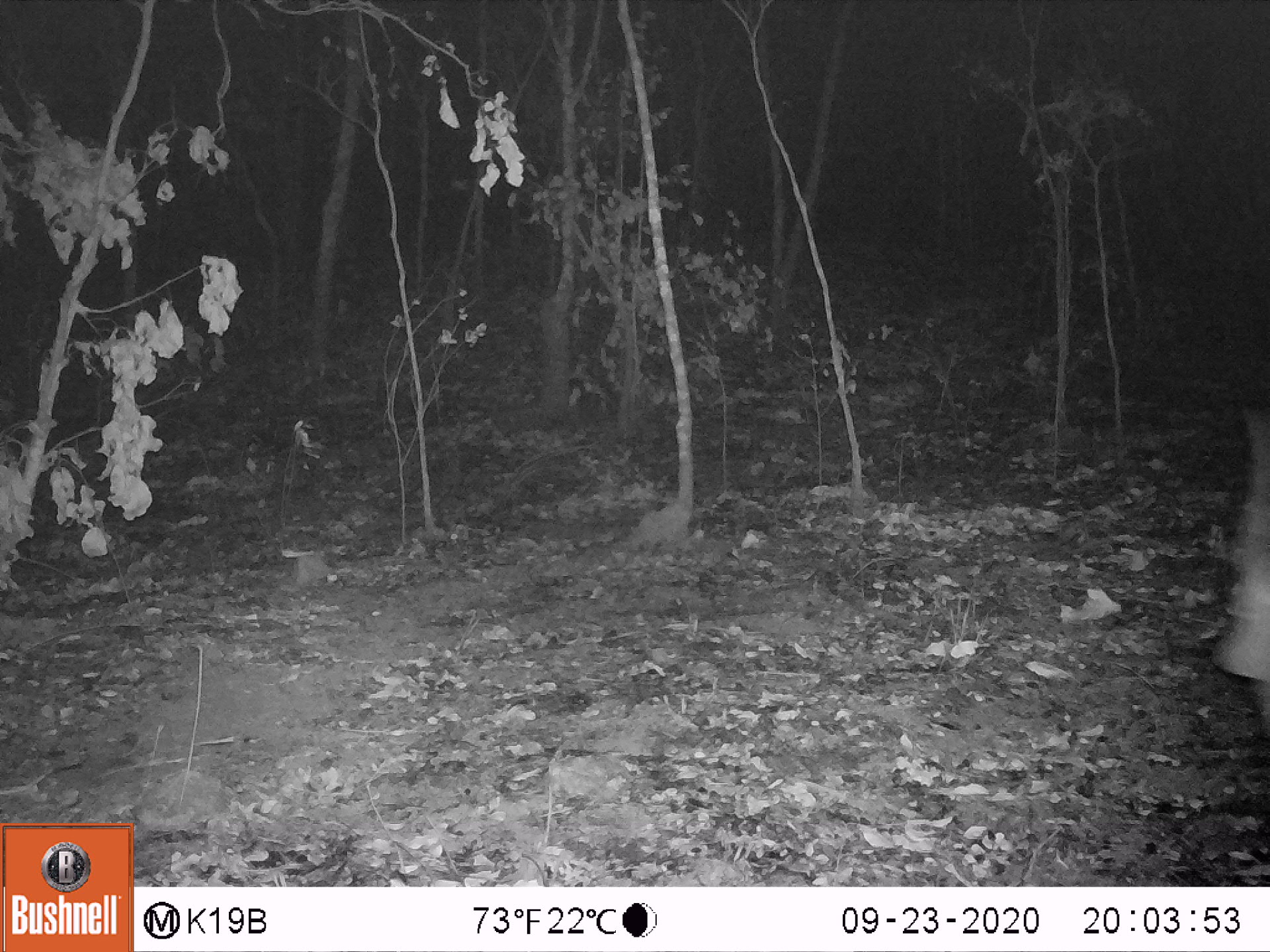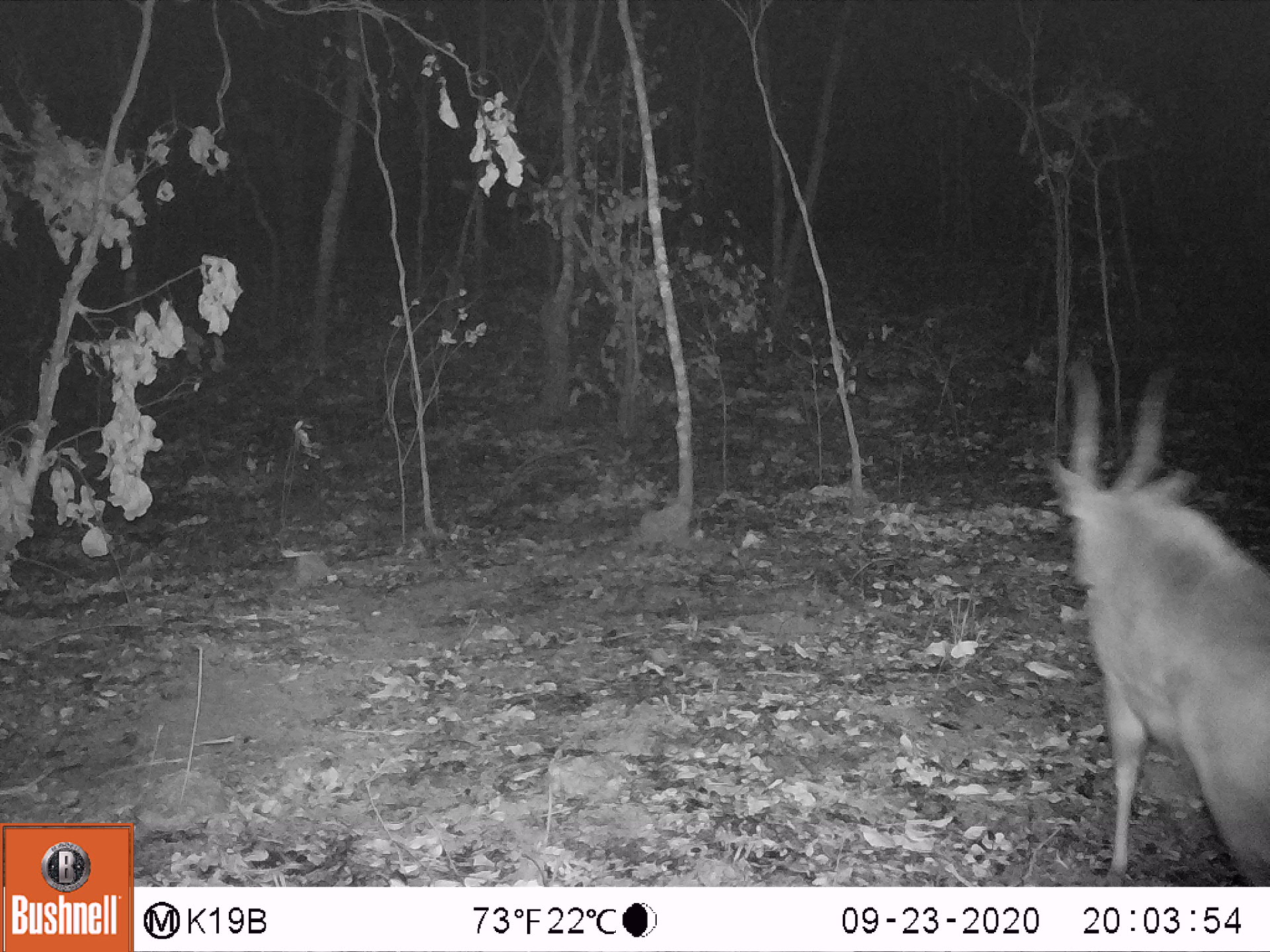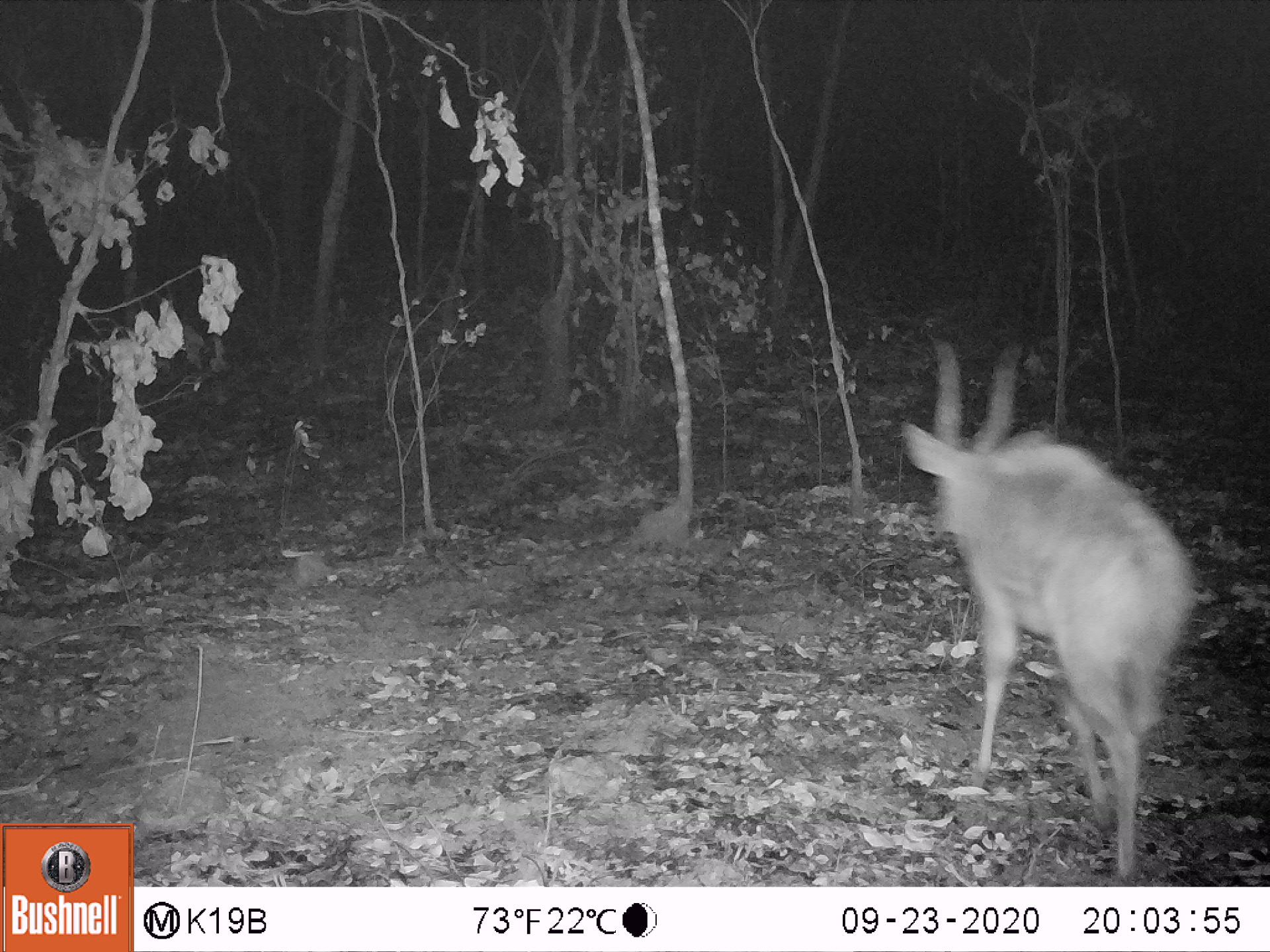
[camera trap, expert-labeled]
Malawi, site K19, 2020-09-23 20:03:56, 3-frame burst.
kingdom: Animalia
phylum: Chordata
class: Mammalia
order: Artiodactyla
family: Bovidae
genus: Tragelaphus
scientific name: Tragelaphus sylvaticus sylvaticus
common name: cape bushbuck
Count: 1.